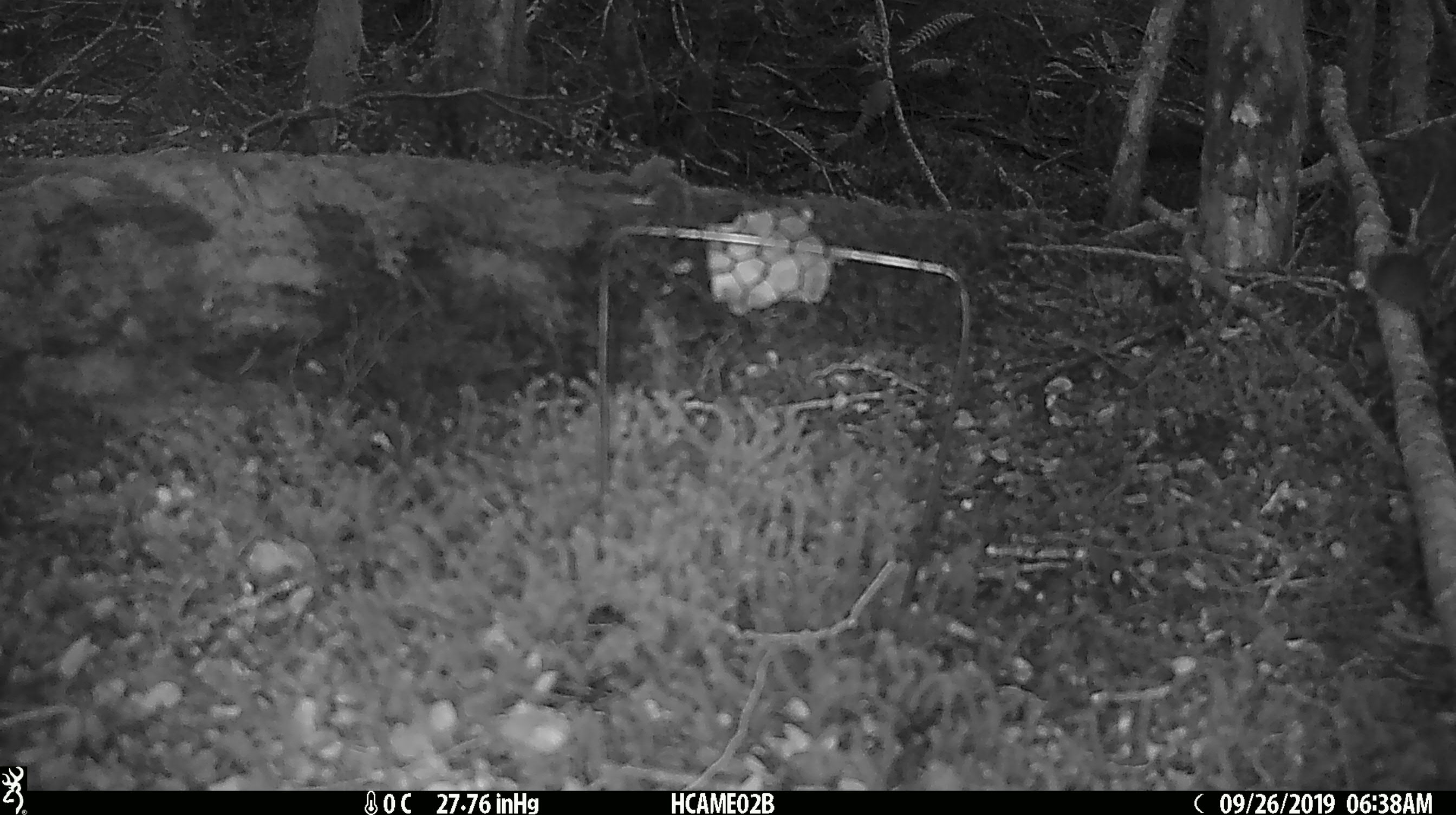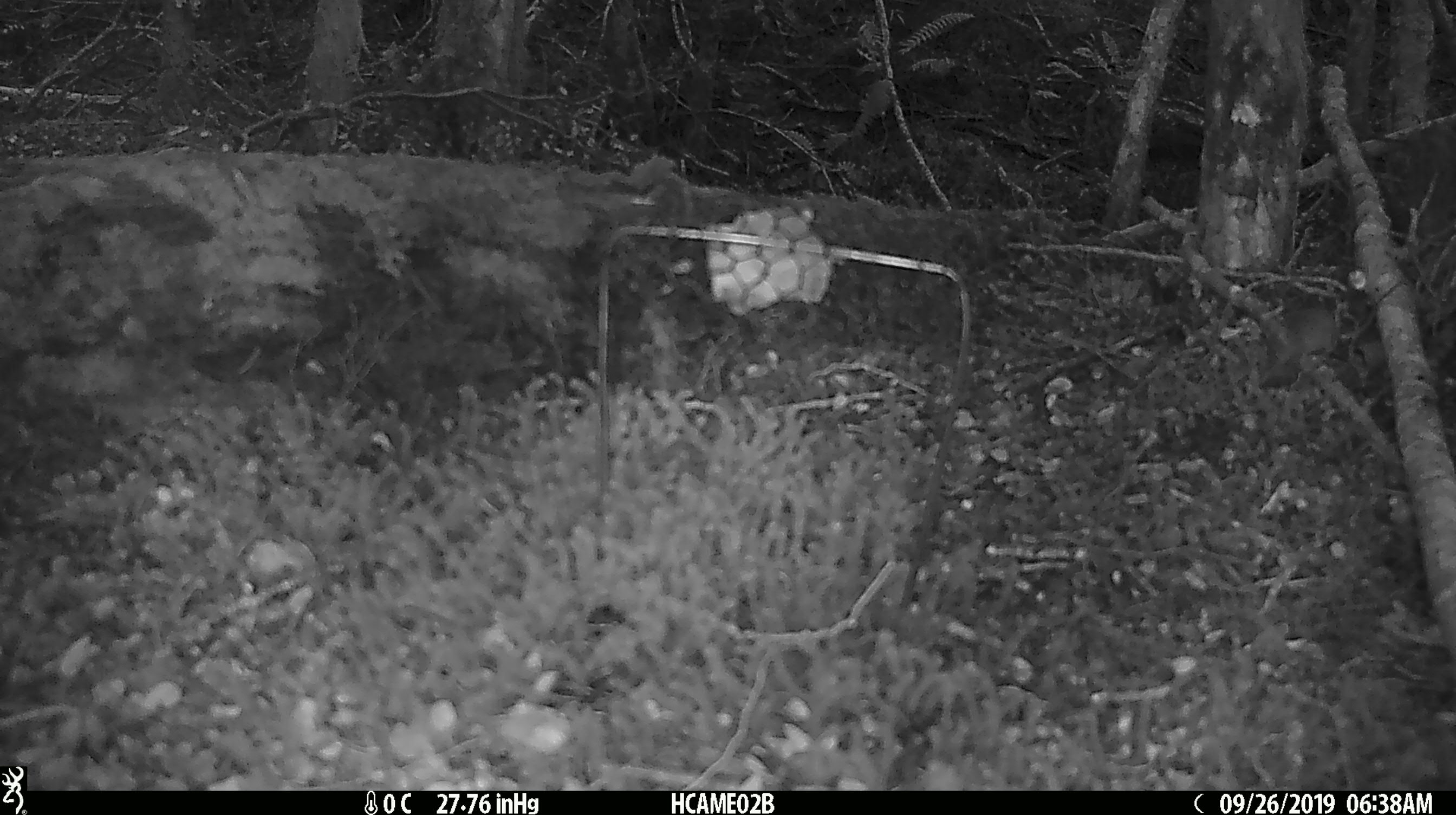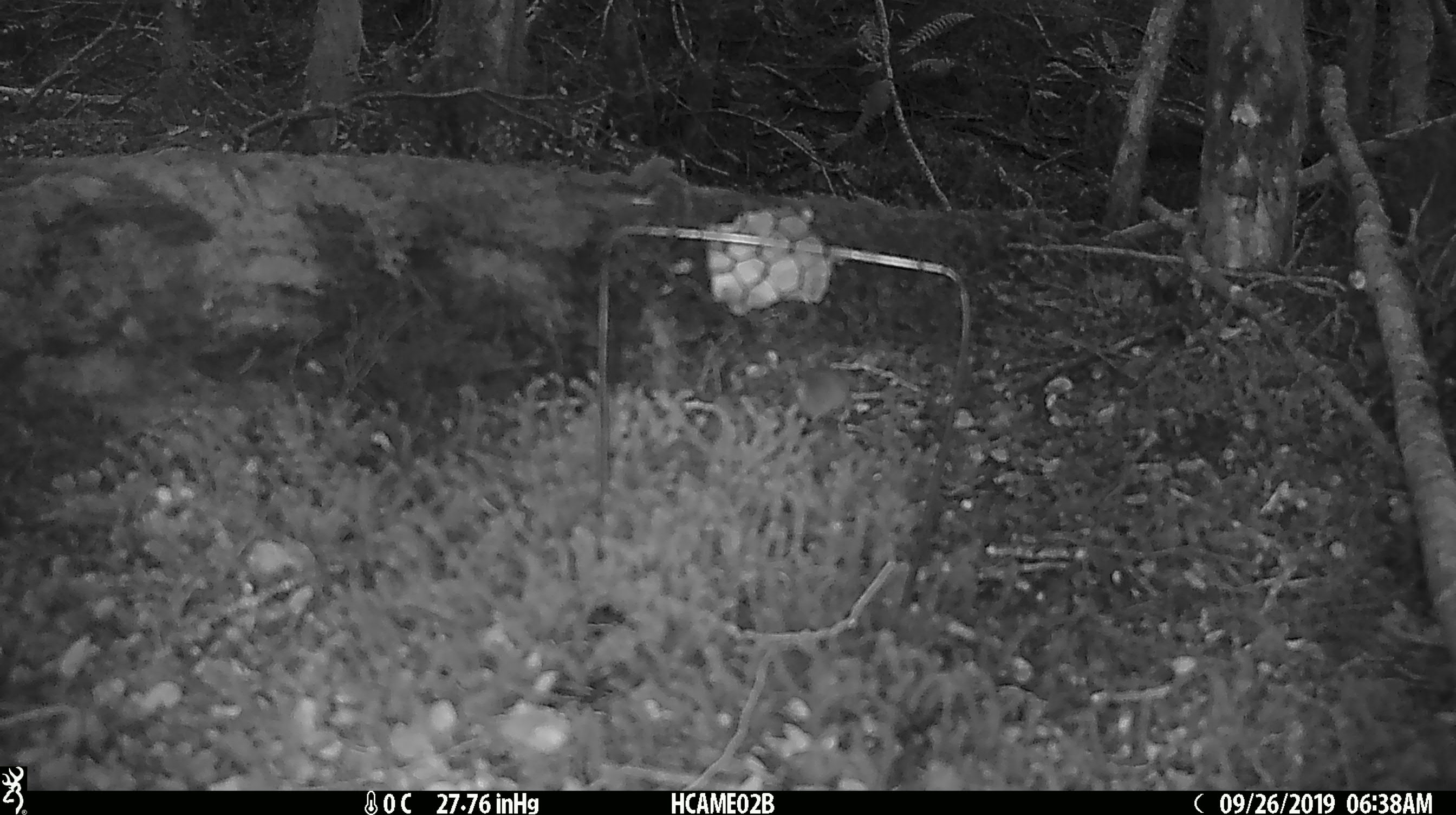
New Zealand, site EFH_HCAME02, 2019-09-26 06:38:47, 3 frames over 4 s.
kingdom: Animalia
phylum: Chordata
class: Mammalia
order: Rodentia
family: Muridae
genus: Mus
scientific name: Mus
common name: mouse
Mouse (Mus).